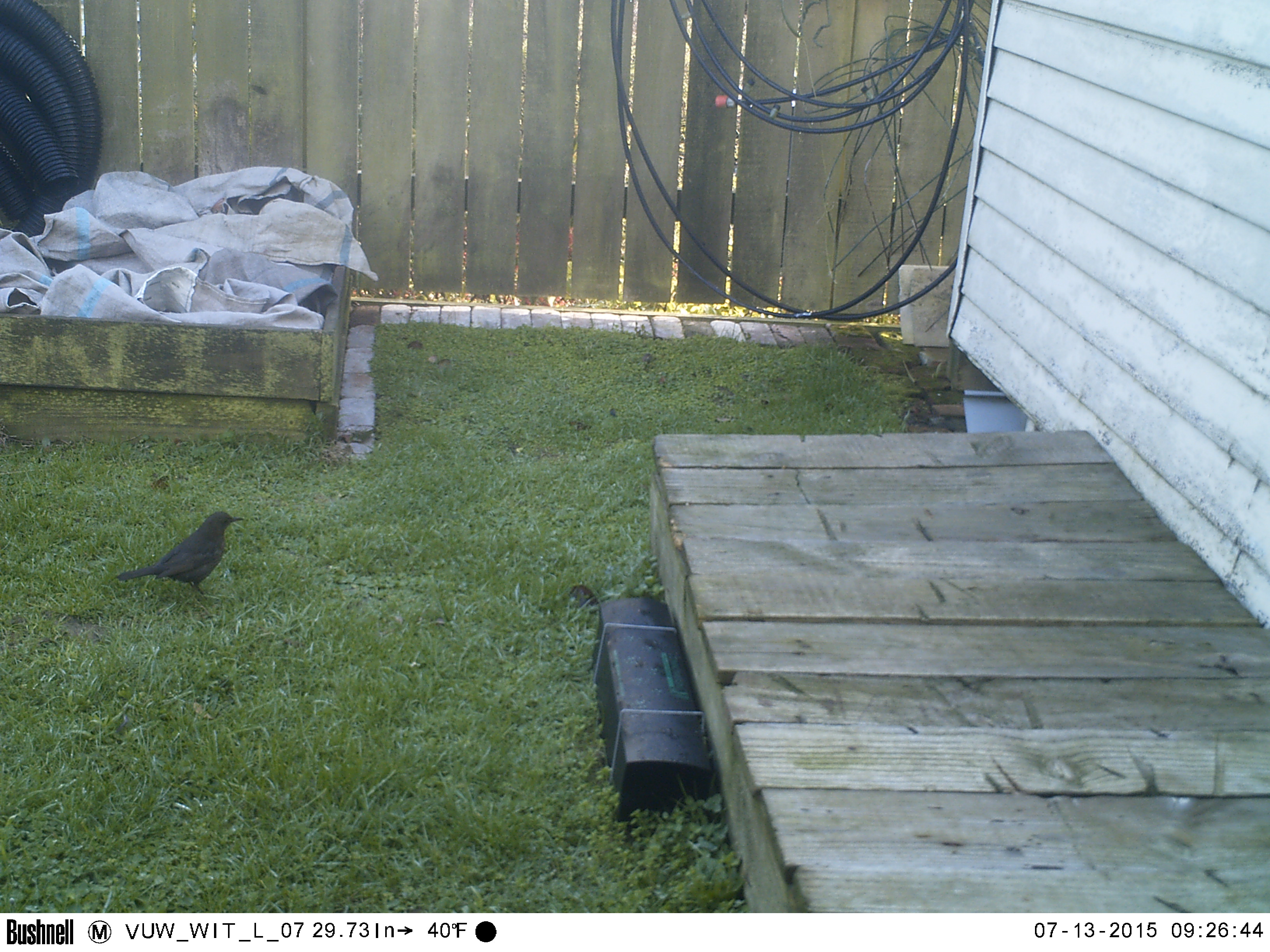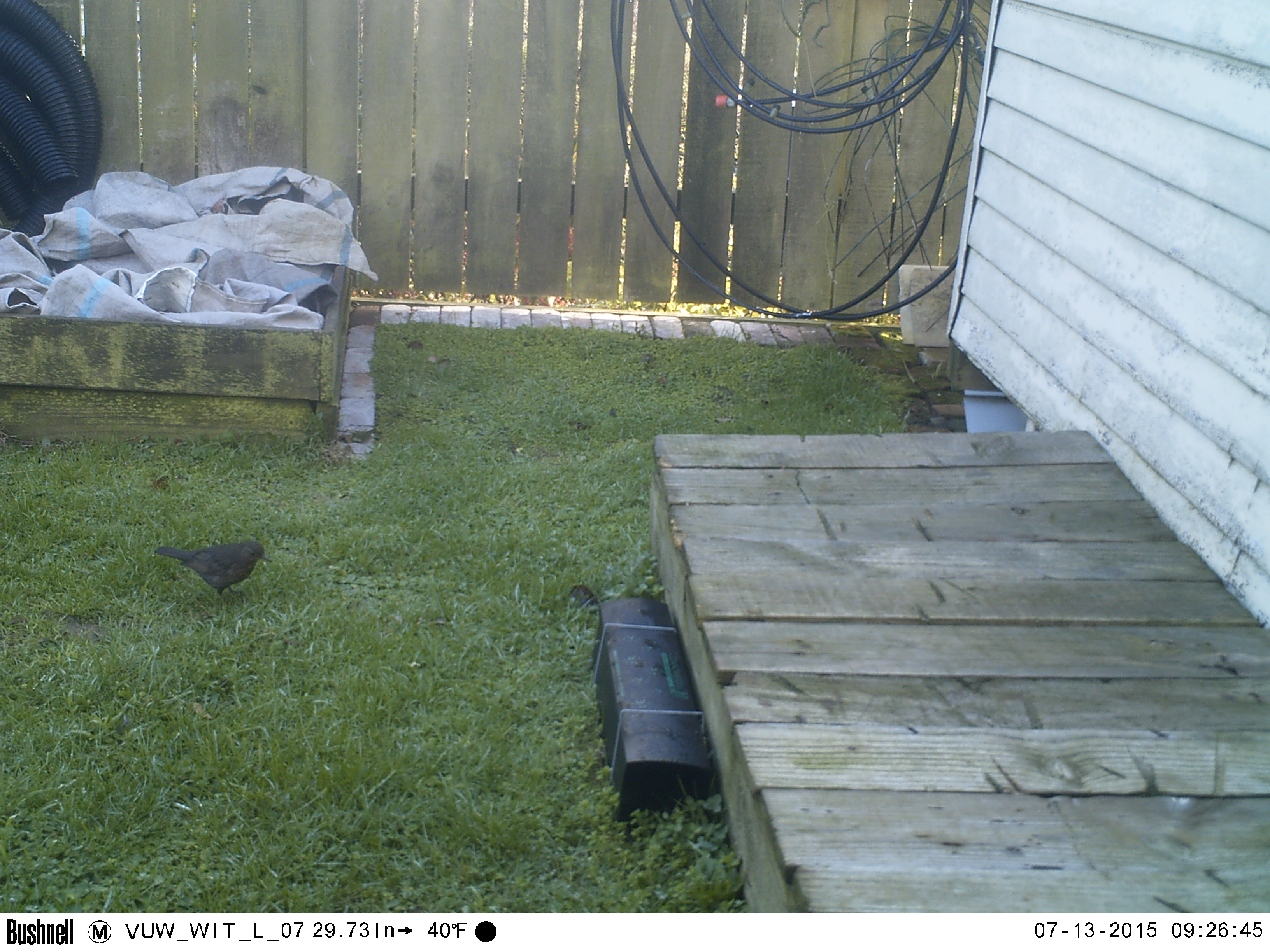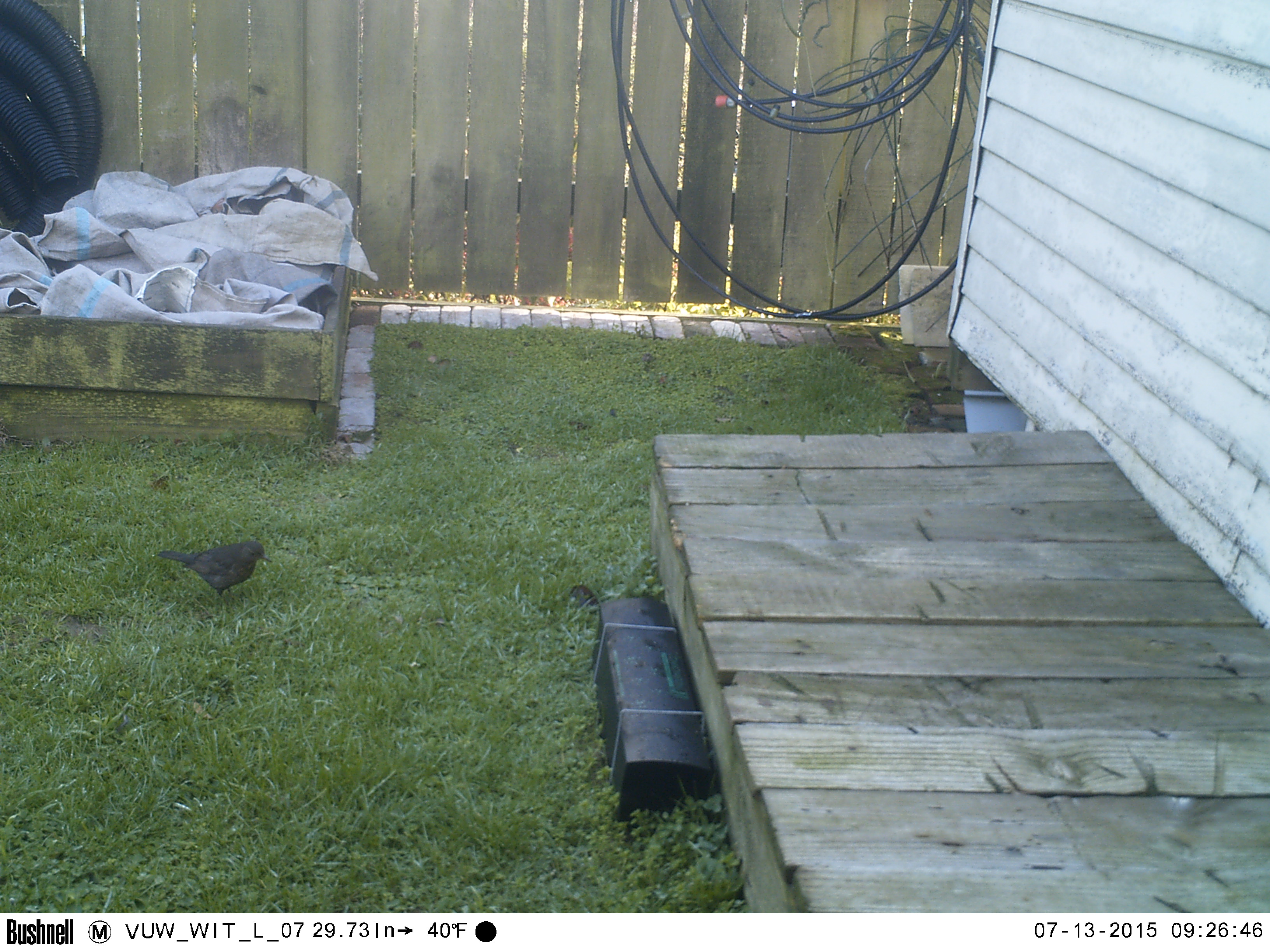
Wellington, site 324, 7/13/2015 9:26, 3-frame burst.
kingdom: Animalia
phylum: Chordata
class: Aves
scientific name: Aves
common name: bird